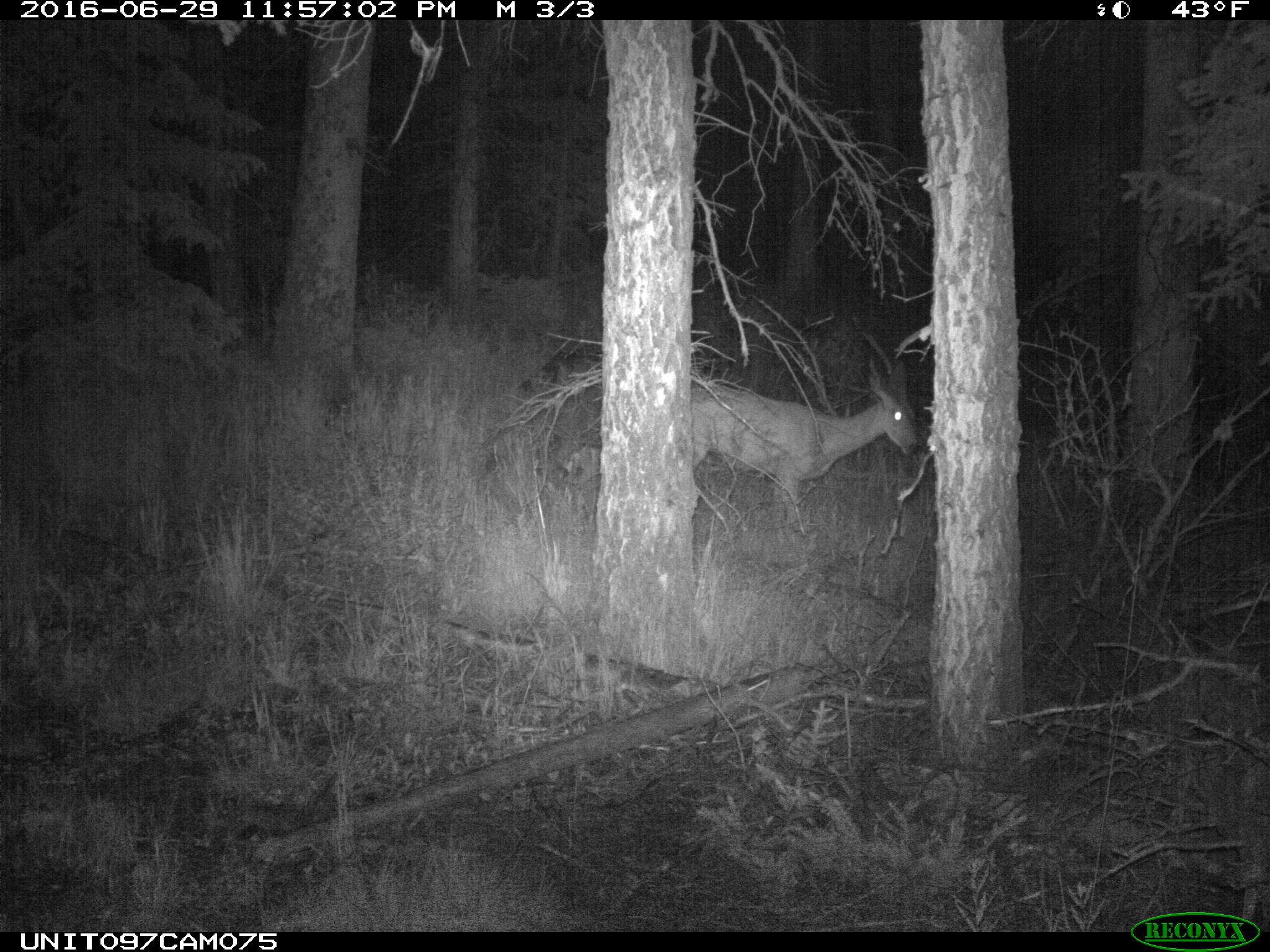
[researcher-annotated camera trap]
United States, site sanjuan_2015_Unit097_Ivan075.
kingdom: Animalia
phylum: Chordata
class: Mammalia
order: Artiodactyla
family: Cervidae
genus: Odocoileus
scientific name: Odocoileus hemionus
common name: mule deer